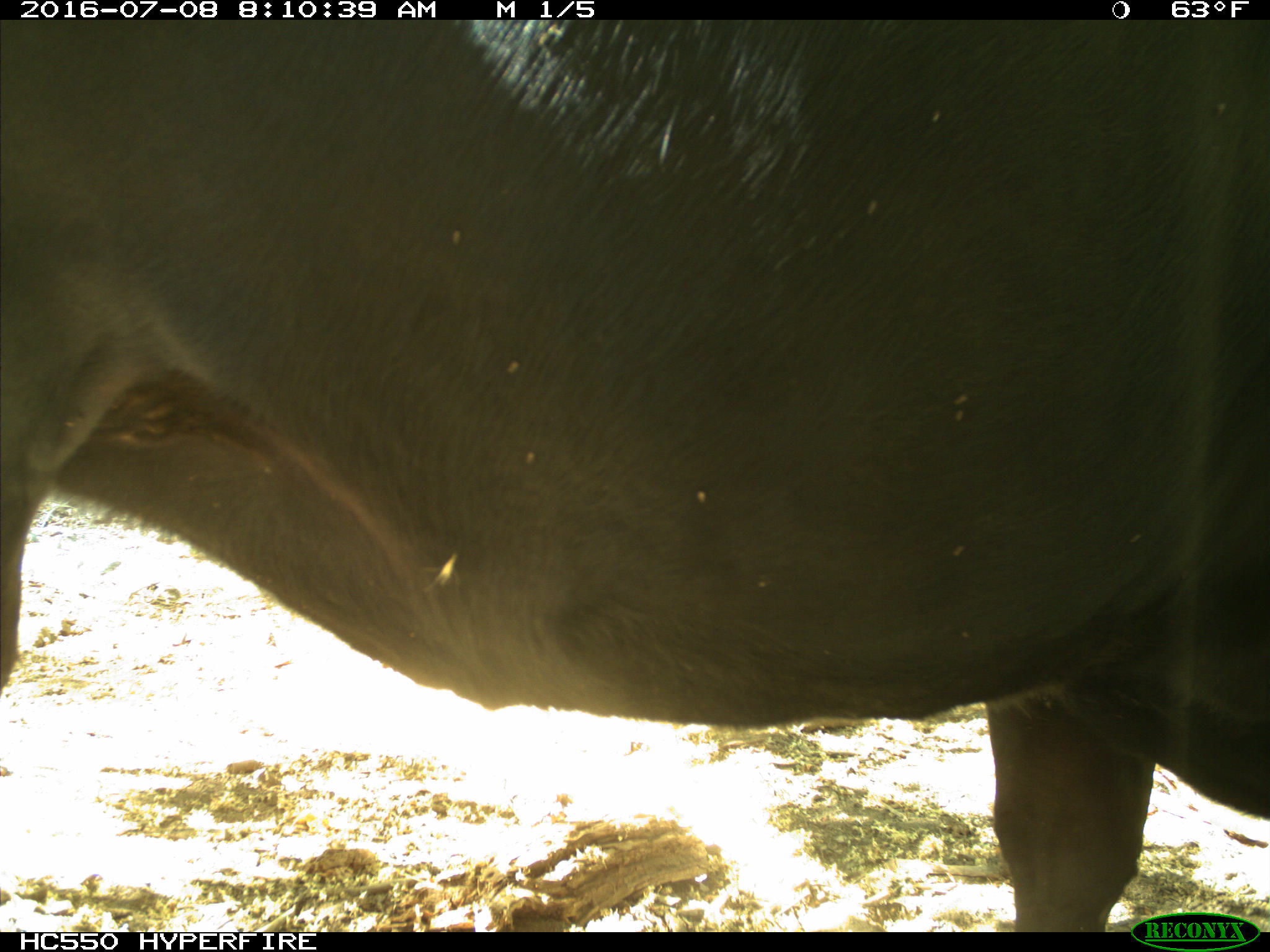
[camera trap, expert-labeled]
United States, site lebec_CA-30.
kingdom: Animalia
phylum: Chordata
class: Mammalia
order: Artiodactyla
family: Bovidae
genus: Bos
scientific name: Bos taurus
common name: domestic cow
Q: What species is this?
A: Bos taurus (domestic cow).